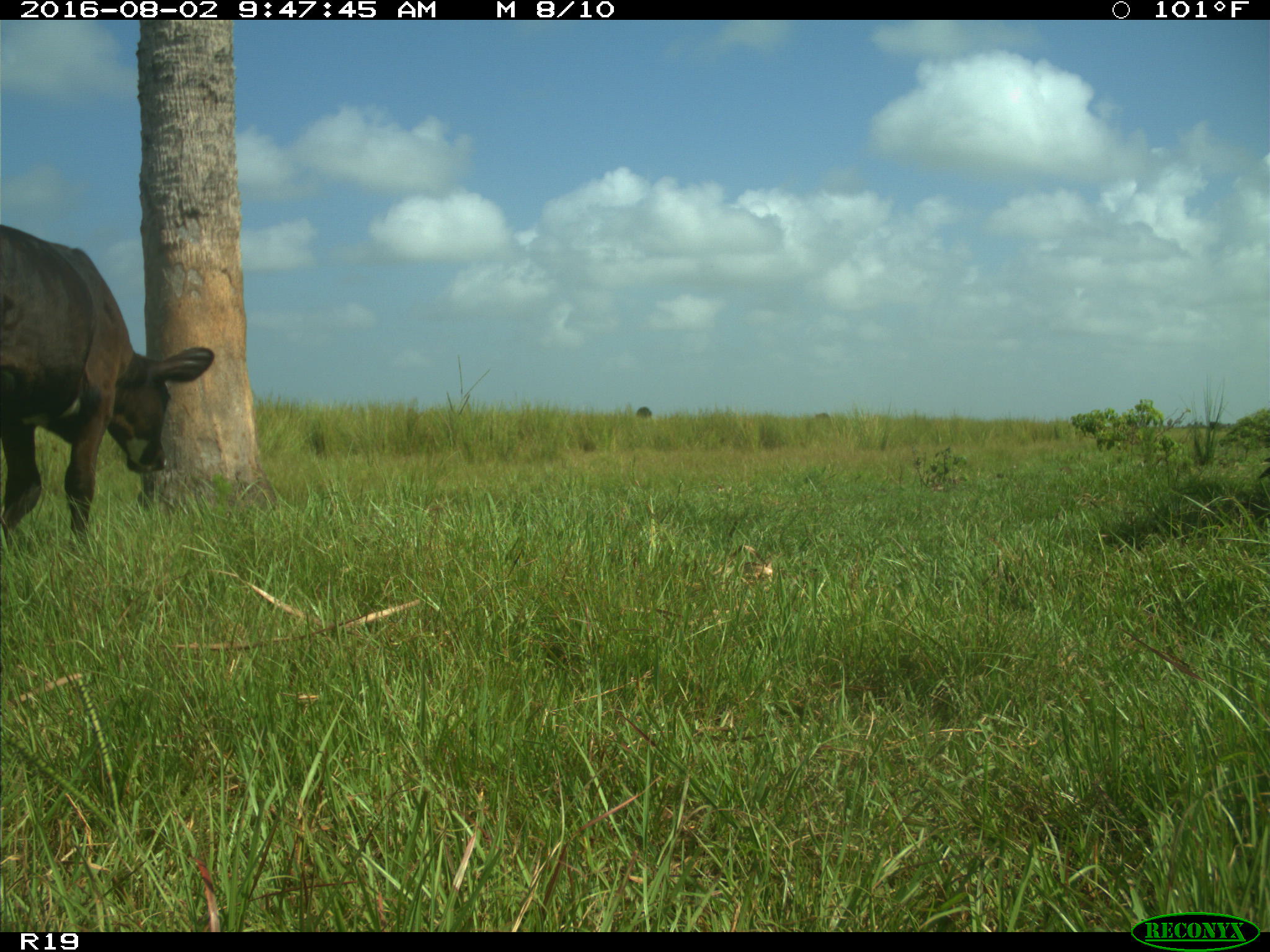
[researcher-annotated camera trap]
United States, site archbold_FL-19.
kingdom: Animalia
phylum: Chordata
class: Mammalia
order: Artiodactyla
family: Bovidae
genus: Bos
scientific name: Bos taurus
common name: domestic cow